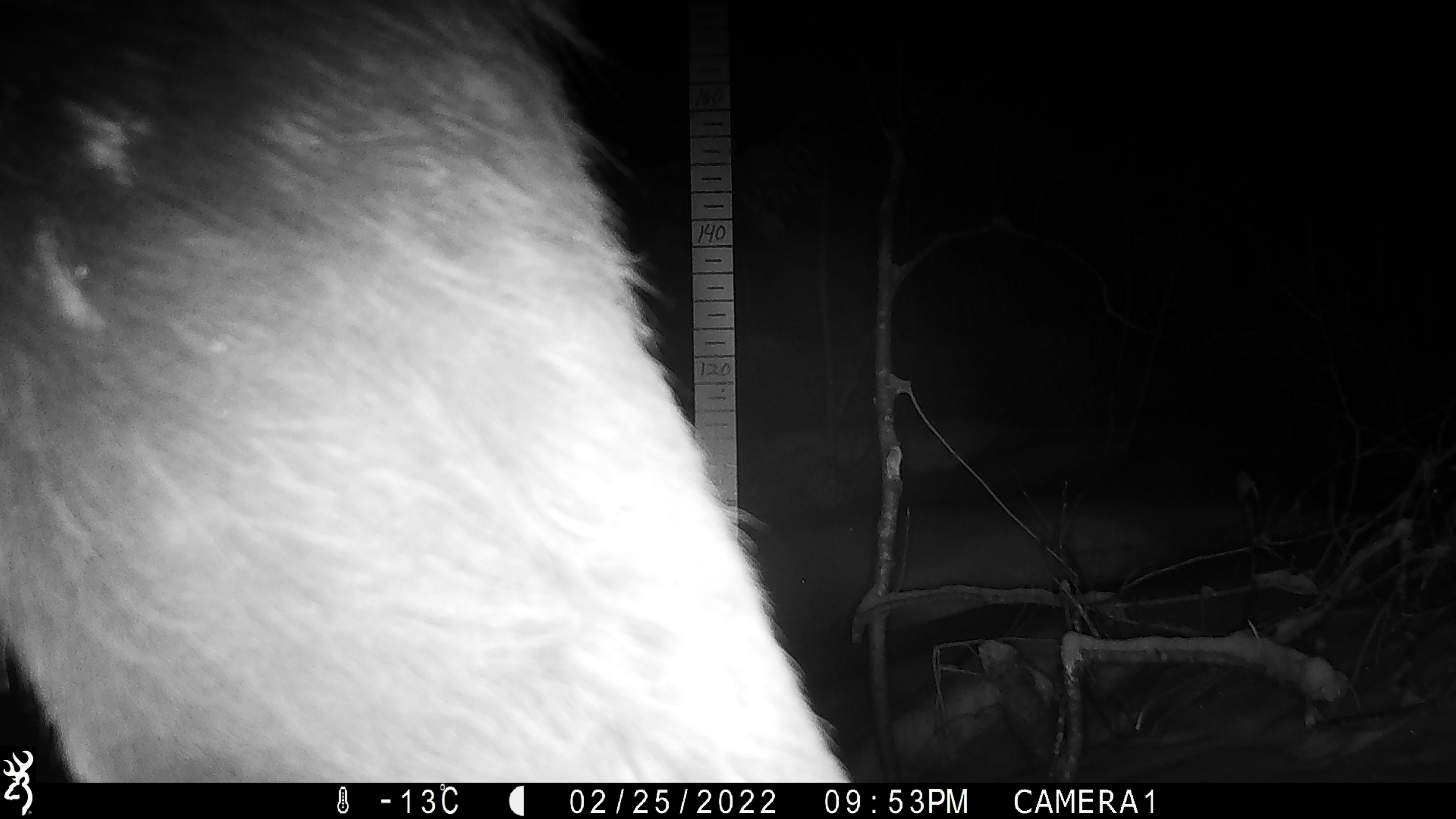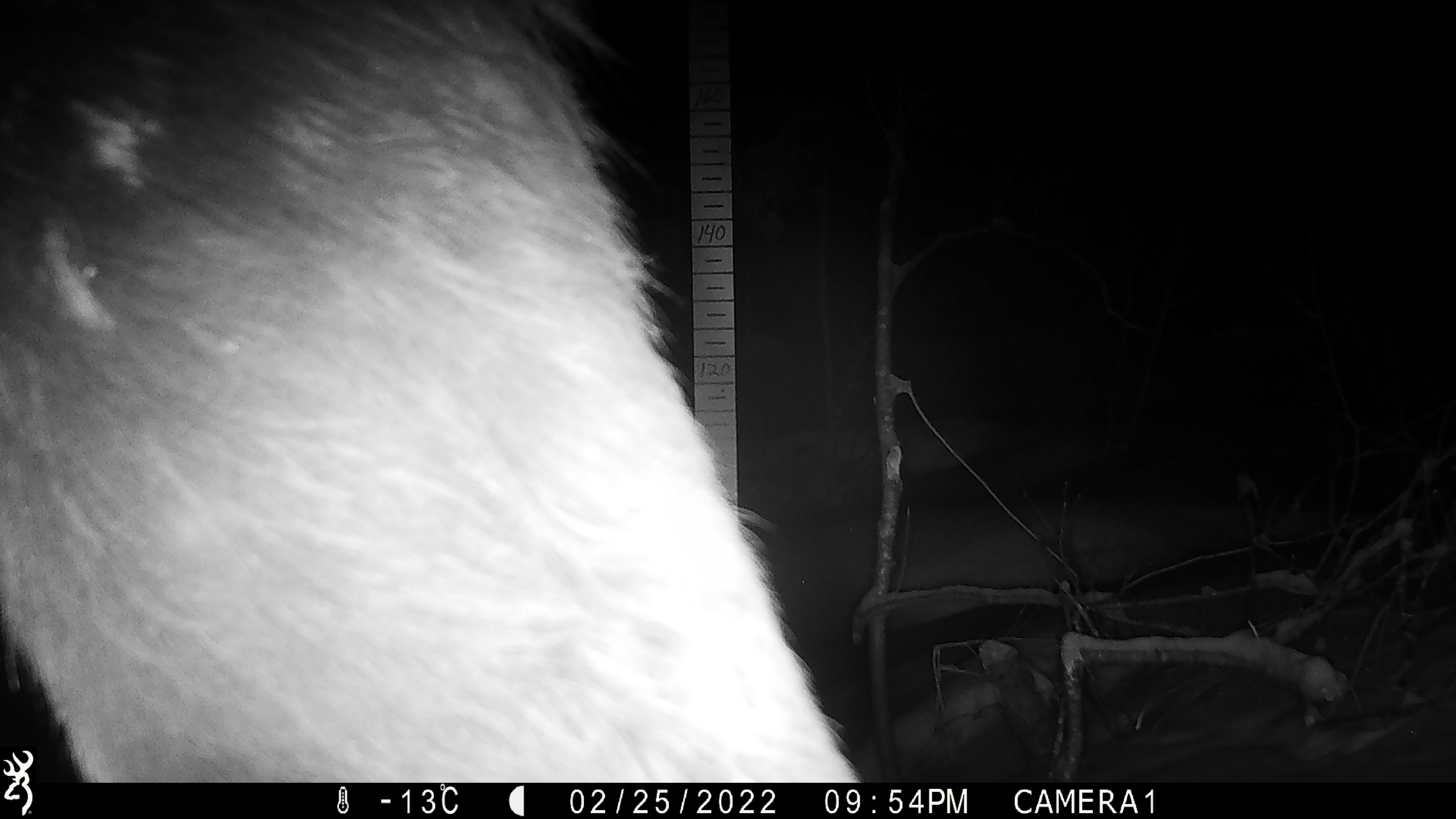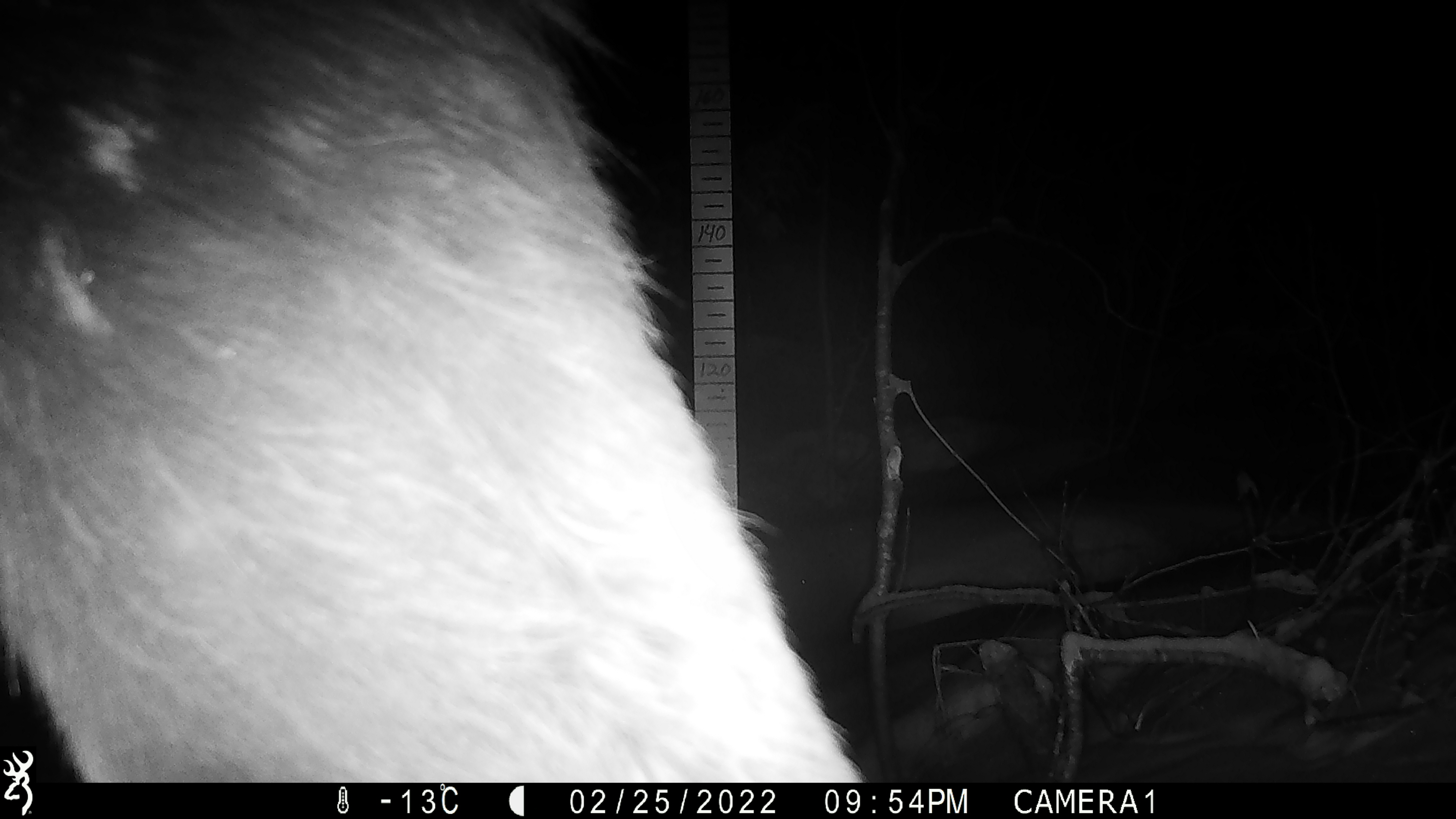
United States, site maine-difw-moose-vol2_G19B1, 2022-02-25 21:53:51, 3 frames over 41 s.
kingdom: Animalia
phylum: Chordata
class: Mammalia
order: Artiodactyla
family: Cervidae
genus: Alces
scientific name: Alces alces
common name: moose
Moose (Alces alces).